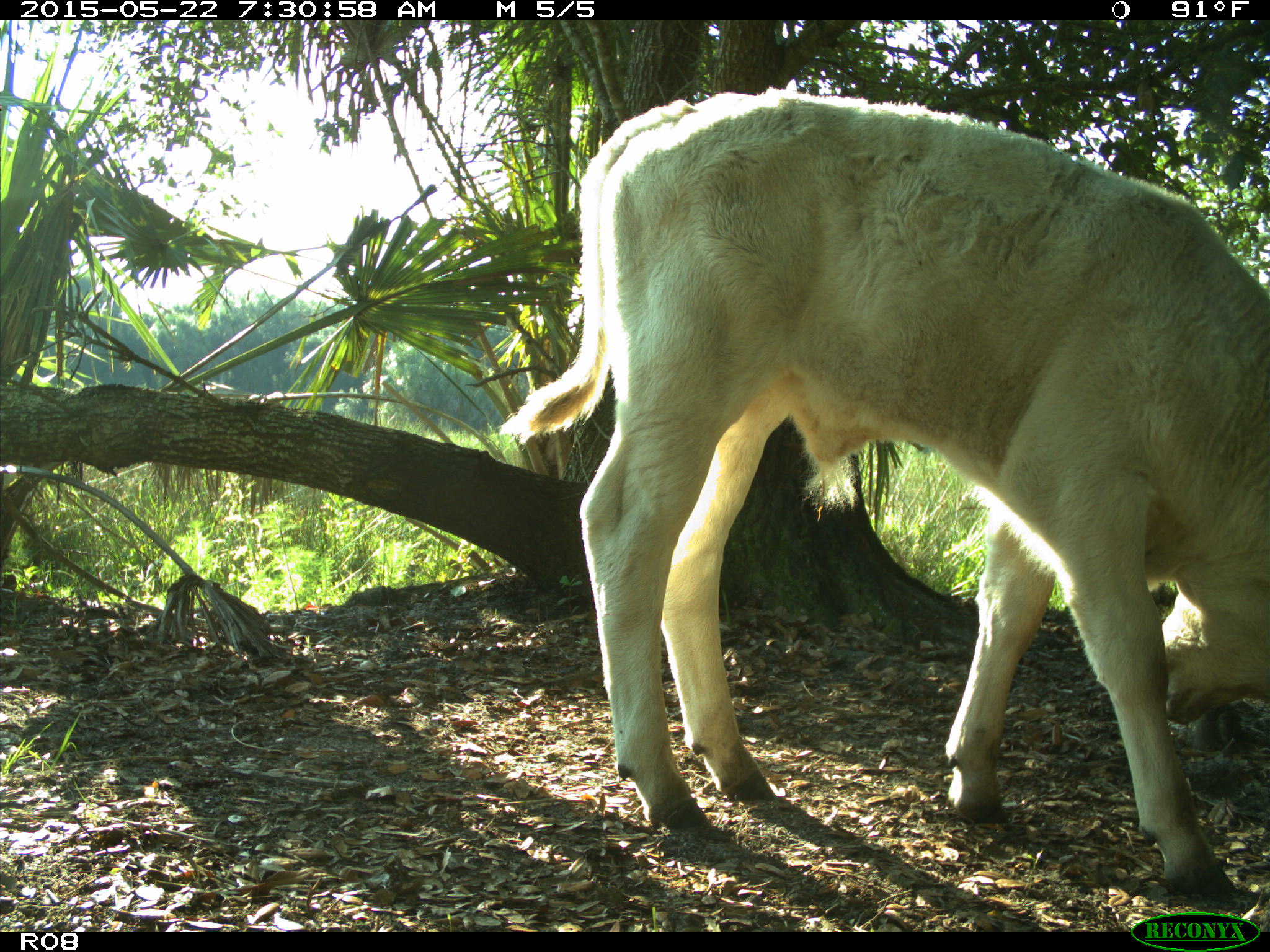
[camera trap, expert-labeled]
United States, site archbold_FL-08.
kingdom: Animalia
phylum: Chordata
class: Mammalia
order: Artiodactyla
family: Bovidae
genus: Bos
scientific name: Bos taurus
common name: domestic cow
Bos taurus (domestic cow).